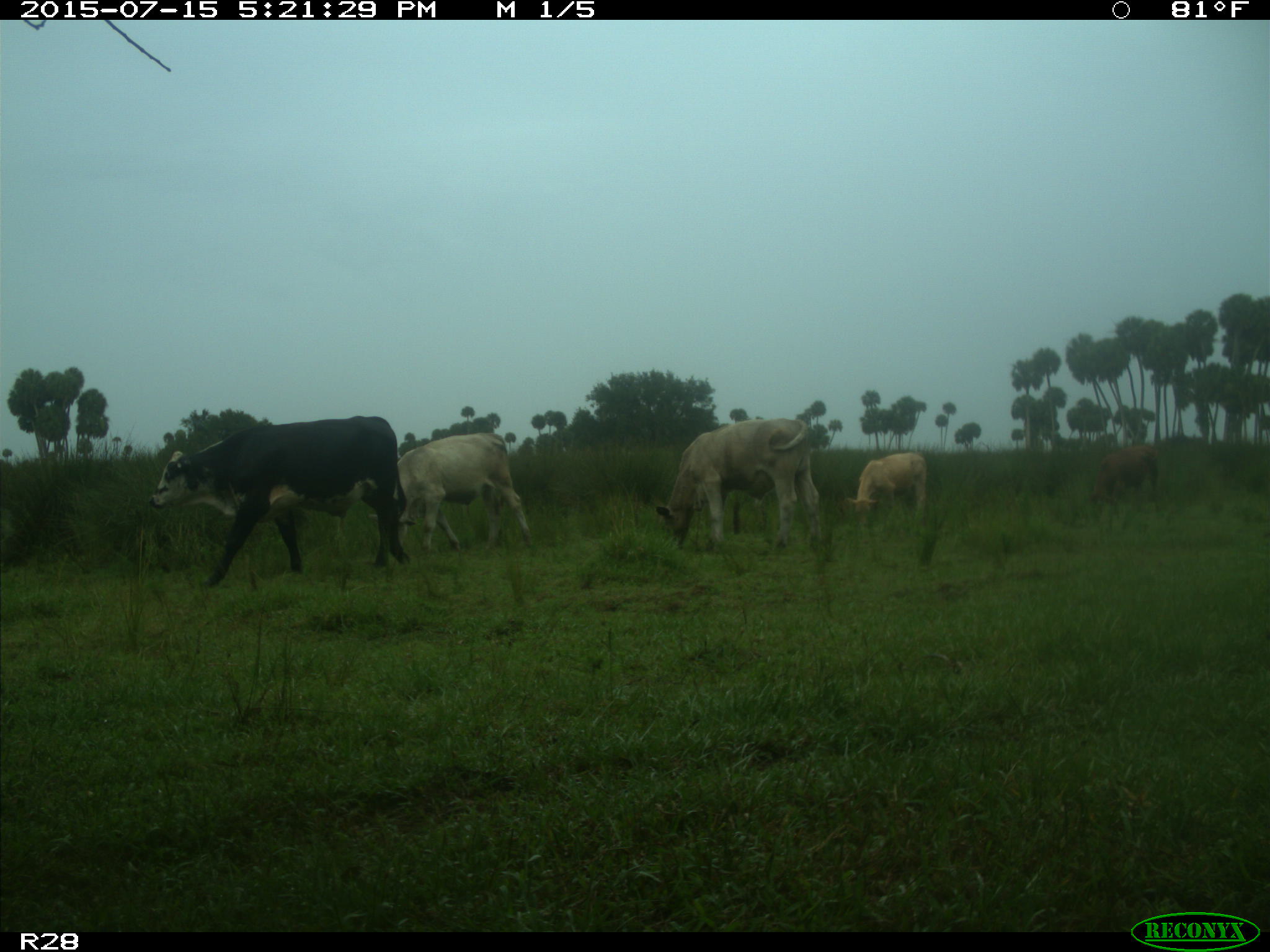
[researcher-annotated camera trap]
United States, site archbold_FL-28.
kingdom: Animalia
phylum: Chordata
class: Mammalia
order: Artiodactyla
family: Bovidae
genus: Bos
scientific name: Bos taurus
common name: domestic cow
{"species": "Bos taurus (domestic cow)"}